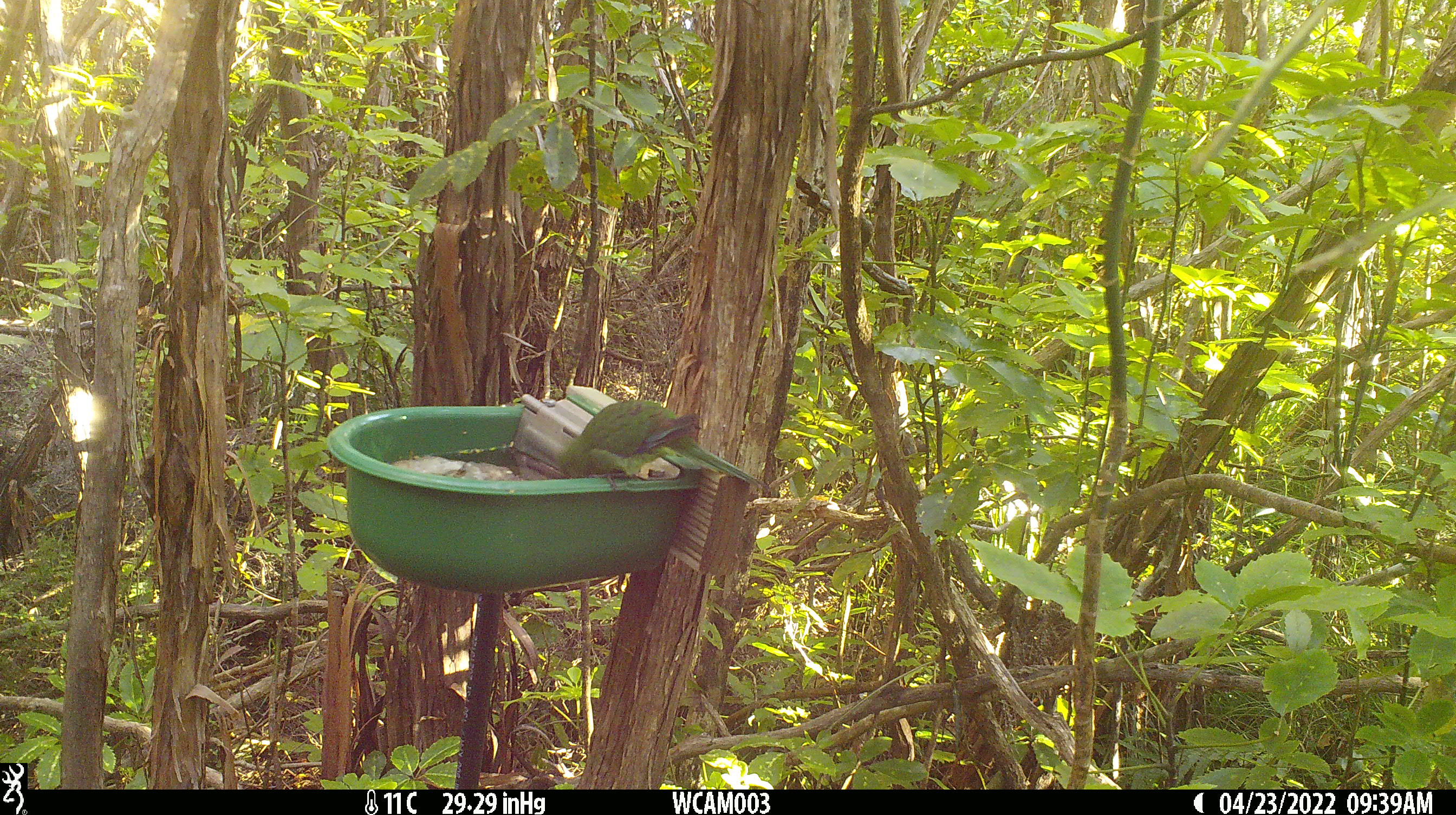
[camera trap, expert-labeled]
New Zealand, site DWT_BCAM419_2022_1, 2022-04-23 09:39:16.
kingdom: Animalia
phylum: Chordata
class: Aves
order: Psittaciformes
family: Psittaculidae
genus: Cyanoramphus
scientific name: Cyanoramphus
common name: parakeet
Parakeet (Cyanoramphus).